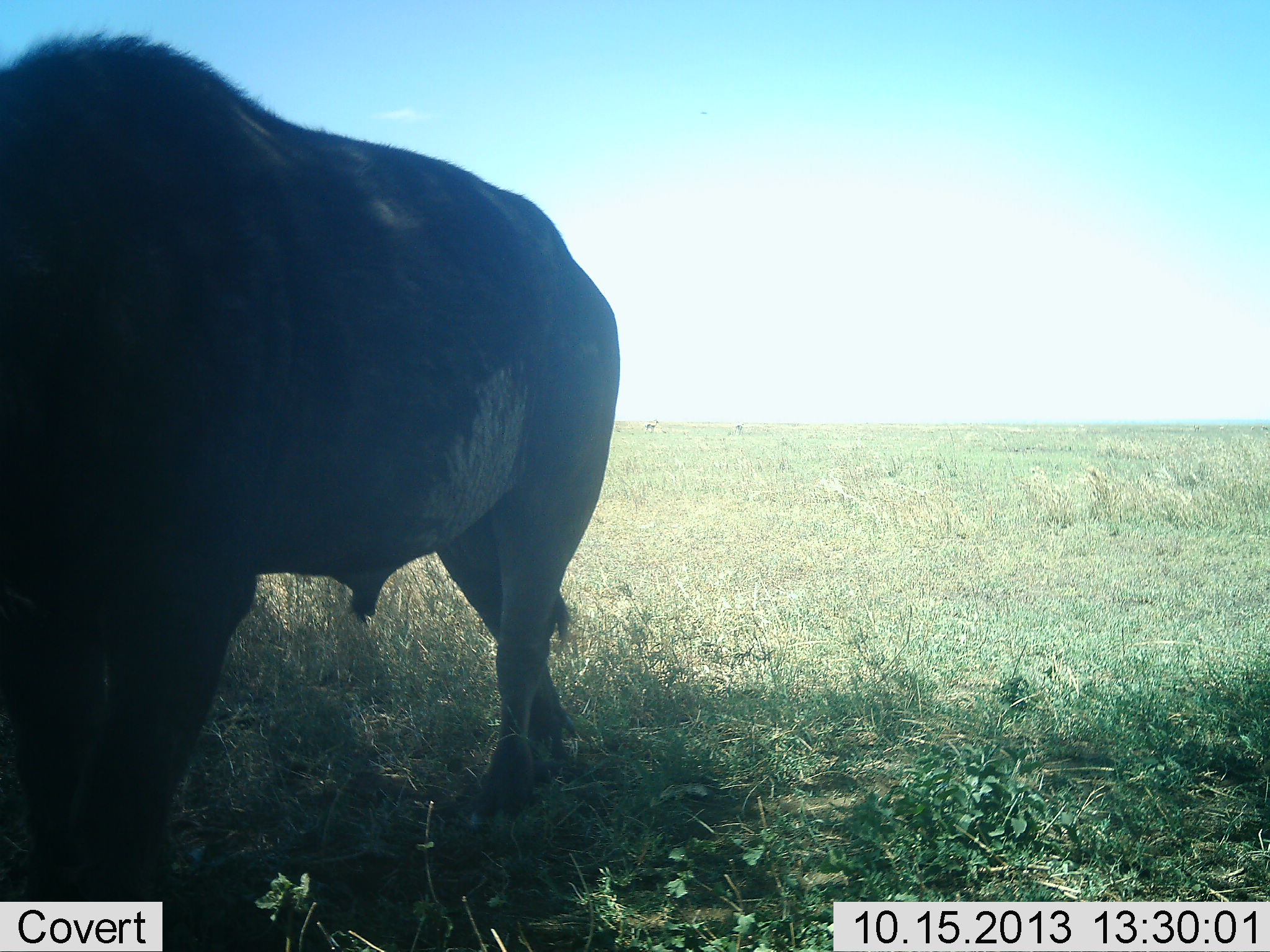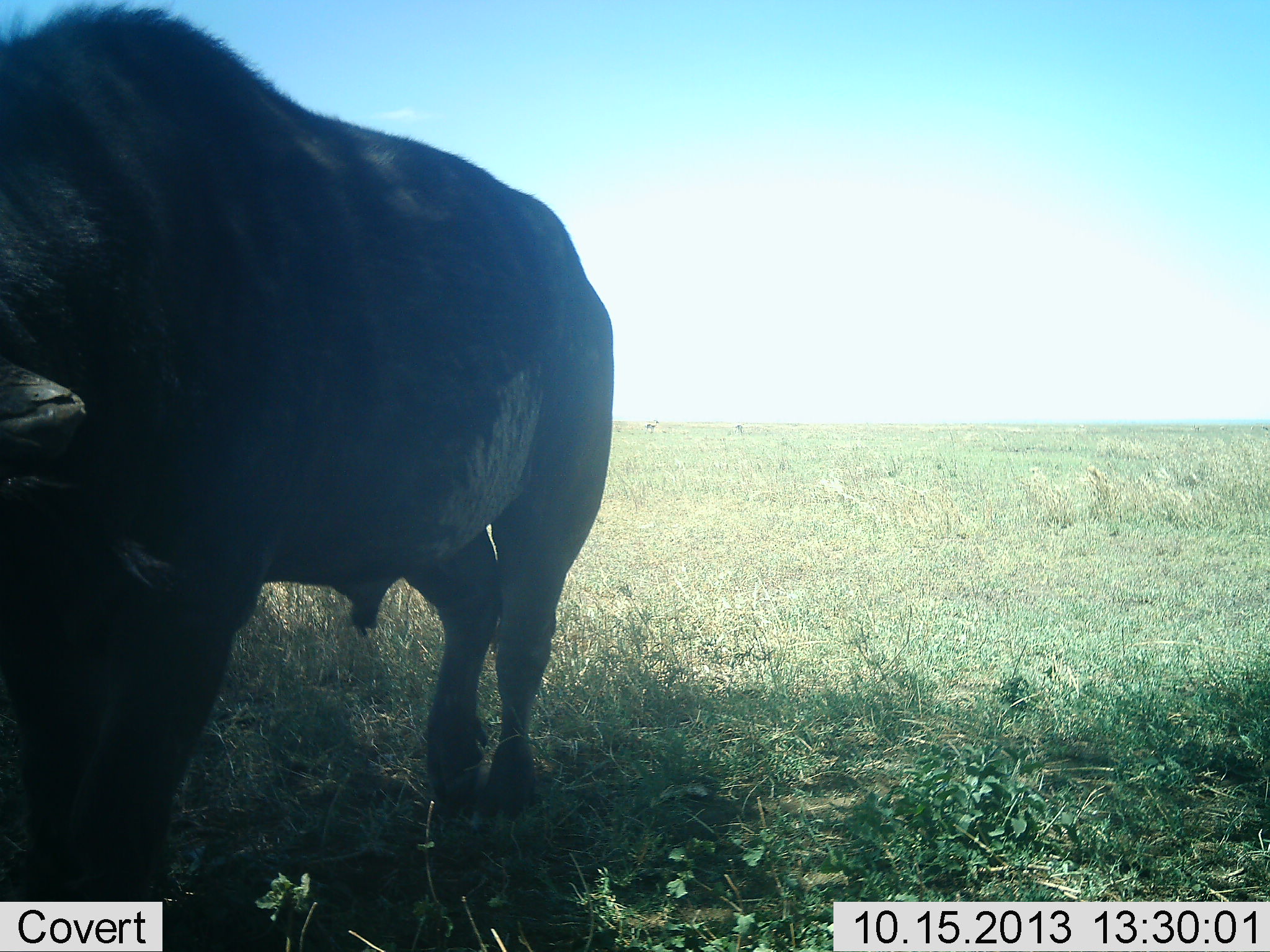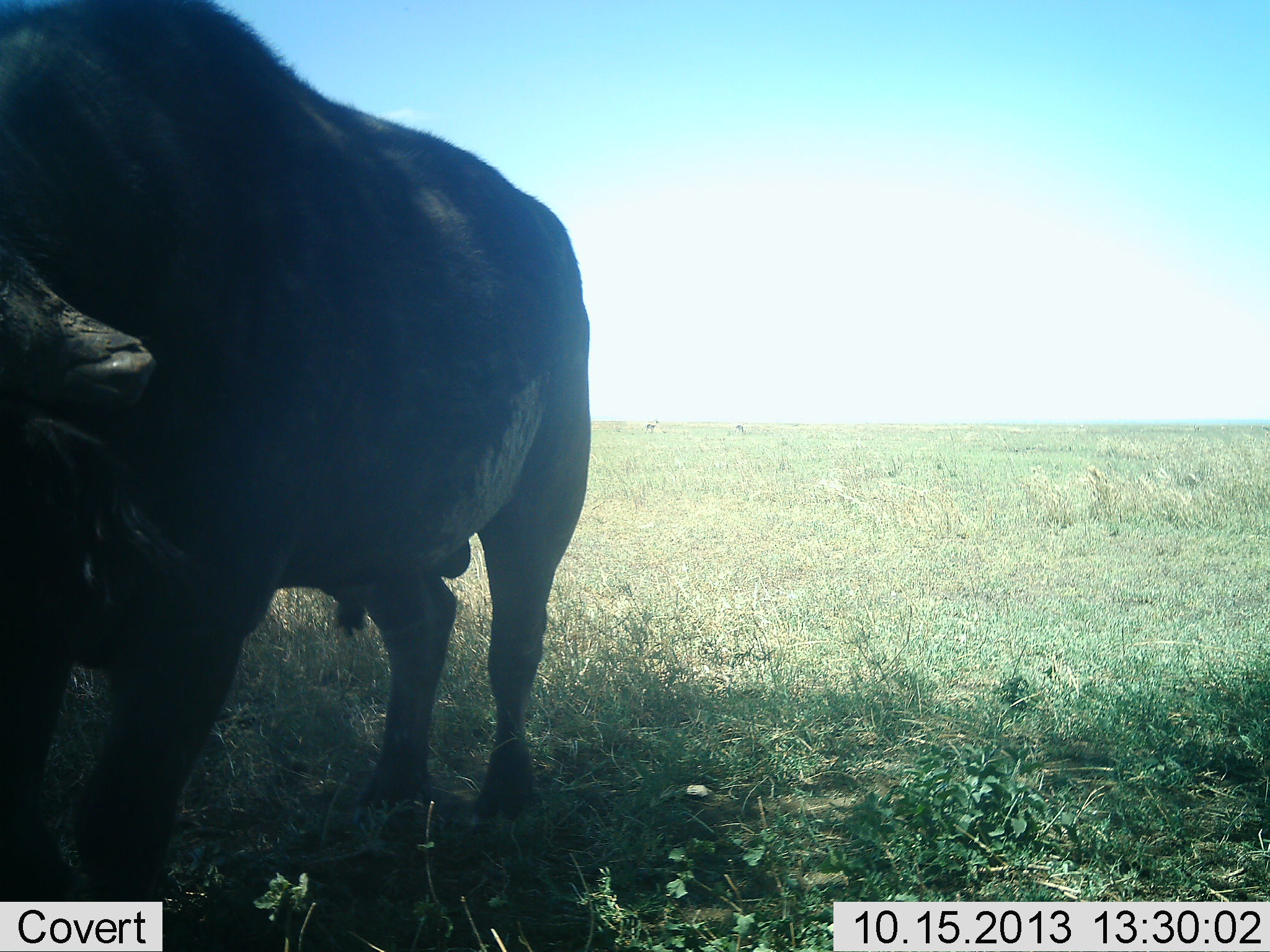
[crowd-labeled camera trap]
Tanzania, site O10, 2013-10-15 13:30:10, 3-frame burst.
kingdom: Animalia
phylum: Chordata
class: Mammalia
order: Artiodactyla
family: Bovidae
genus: Syncerus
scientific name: Syncerus caffer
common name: cape buffalo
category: buffalo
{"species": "buffalo (cape buffalo) (Syncerus caffer)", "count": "1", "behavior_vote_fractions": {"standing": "83%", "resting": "0%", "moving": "17%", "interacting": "0%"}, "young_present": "0%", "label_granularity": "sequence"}